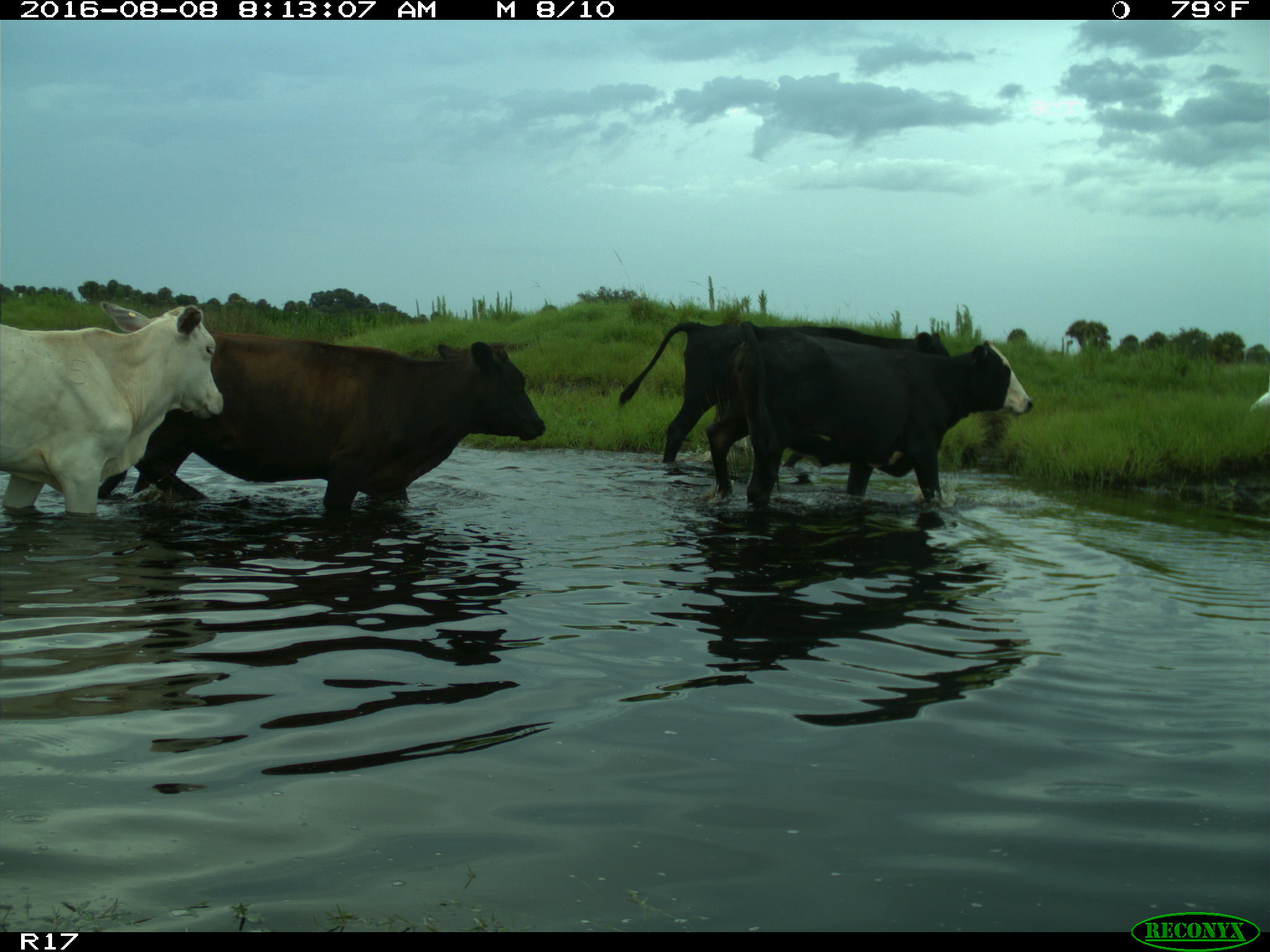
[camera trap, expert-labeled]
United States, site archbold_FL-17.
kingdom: Animalia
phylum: Chordata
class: Mammalia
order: Artiodactyla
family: Bovidae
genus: Bos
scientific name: Bos taurus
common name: domestic cow